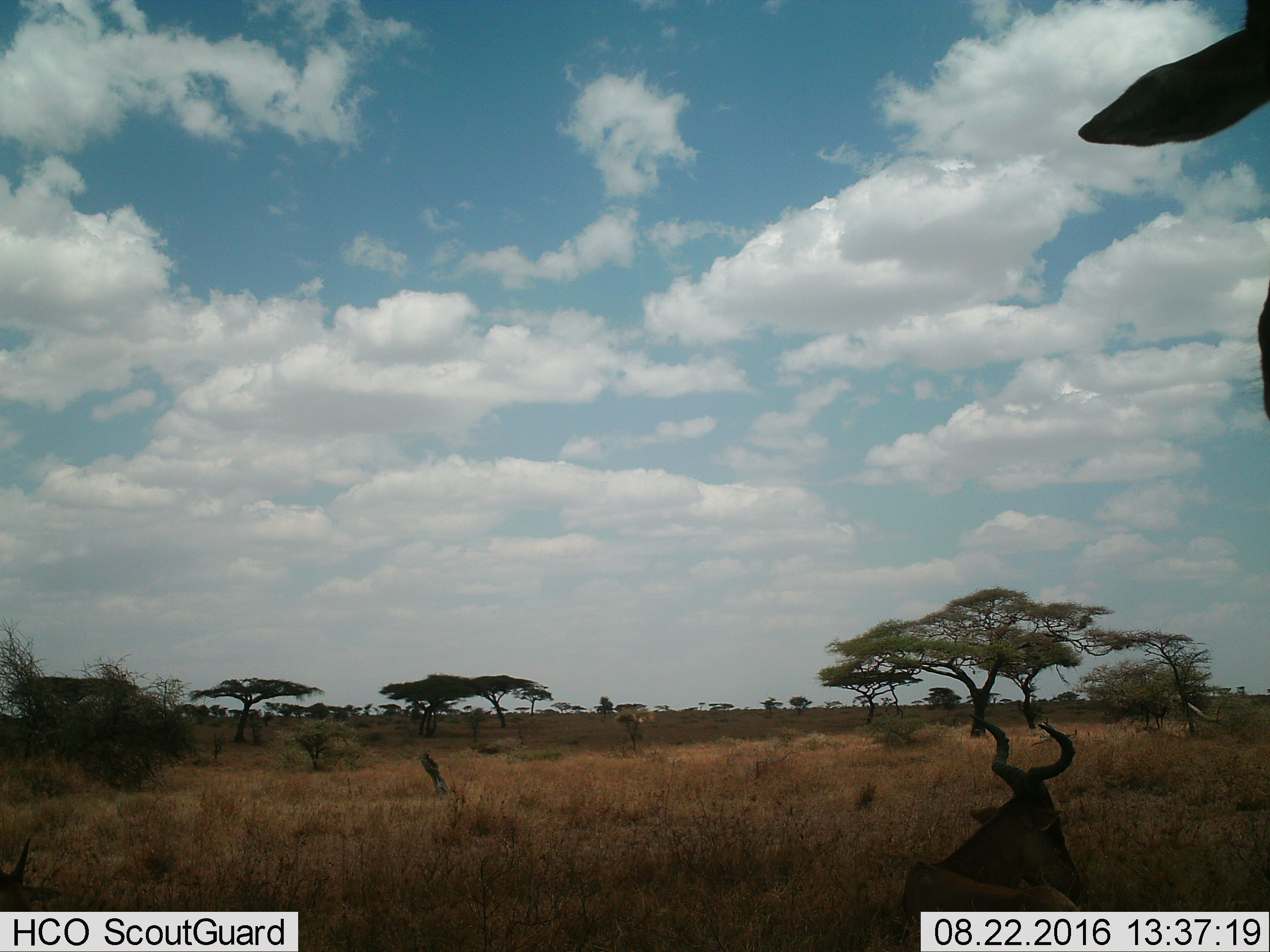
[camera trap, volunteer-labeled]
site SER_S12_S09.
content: unidentified animal